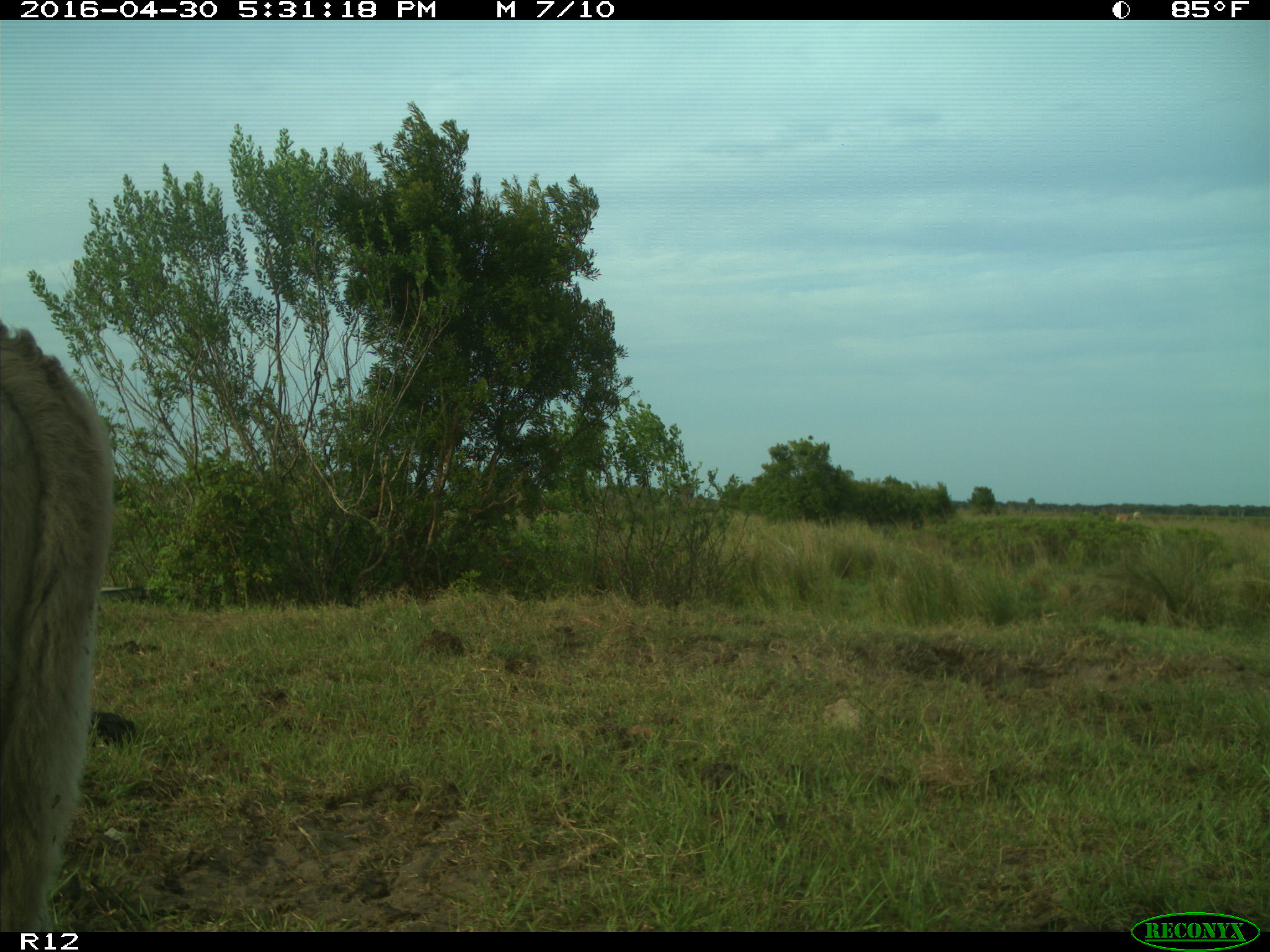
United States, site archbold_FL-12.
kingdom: Animalia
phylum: Chordata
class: Mammalia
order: Artiodactyla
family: Bovidae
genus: Bos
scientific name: Bos taurus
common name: domestic cow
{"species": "Bos taurus (domestic cow)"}